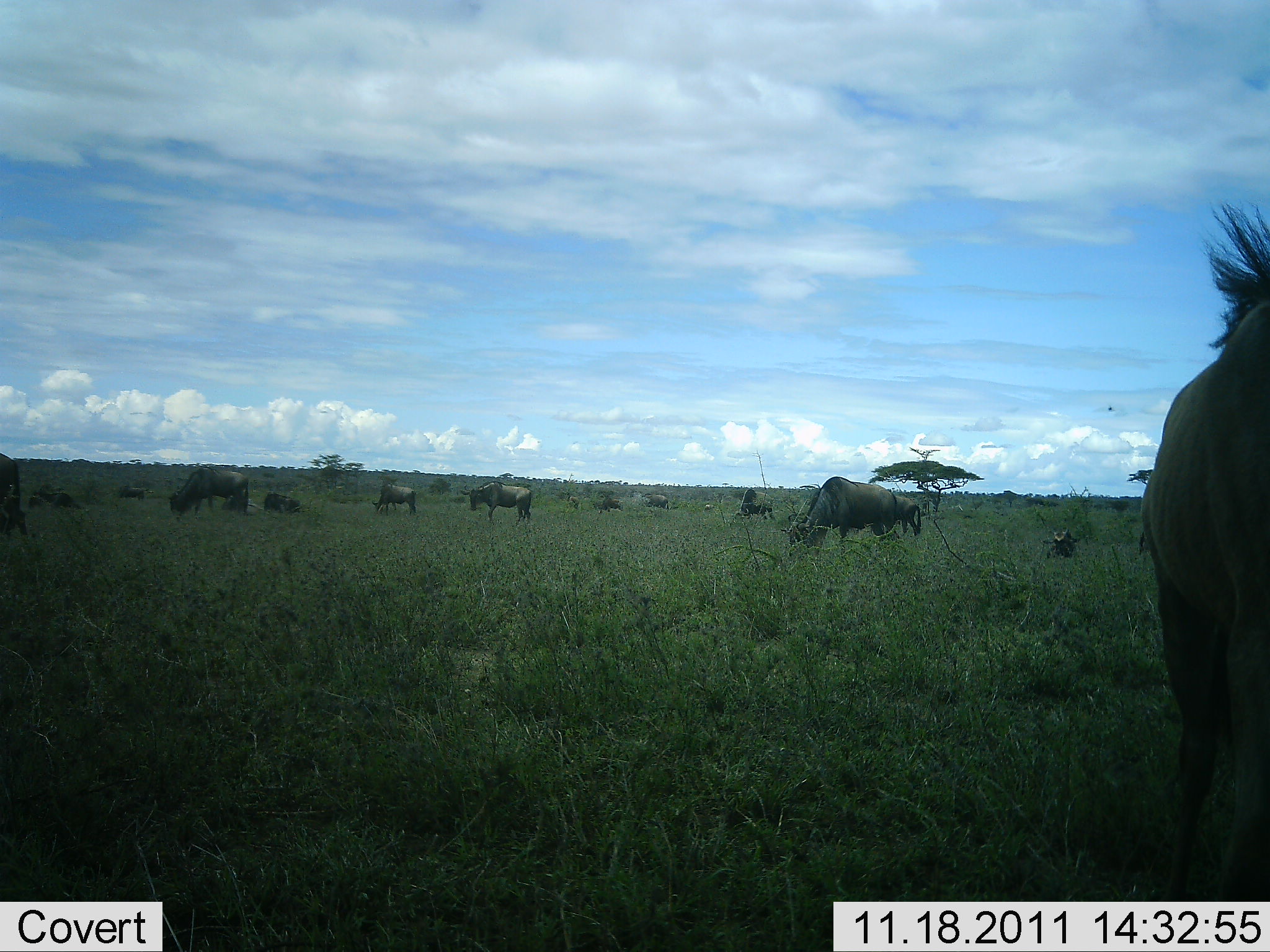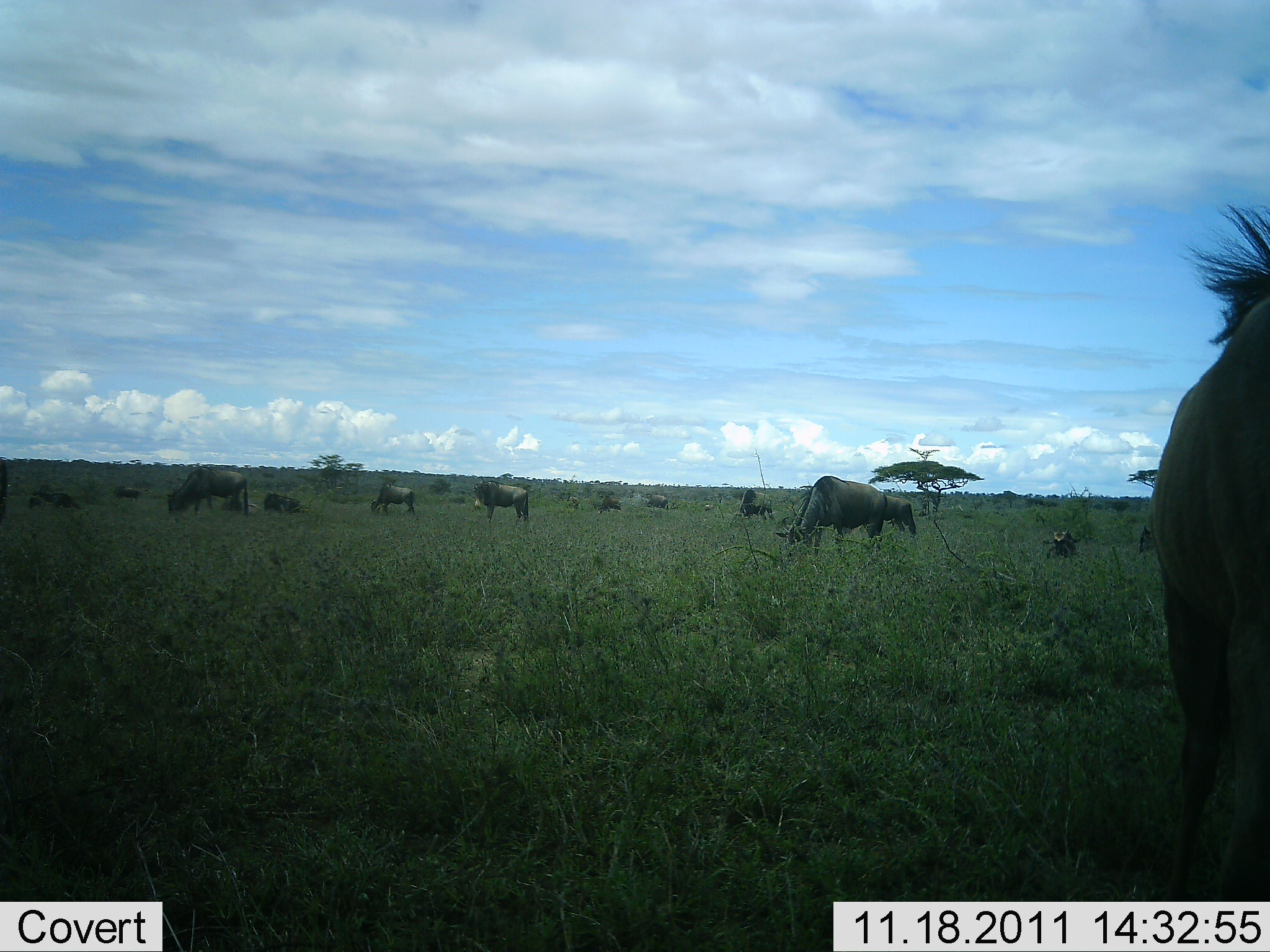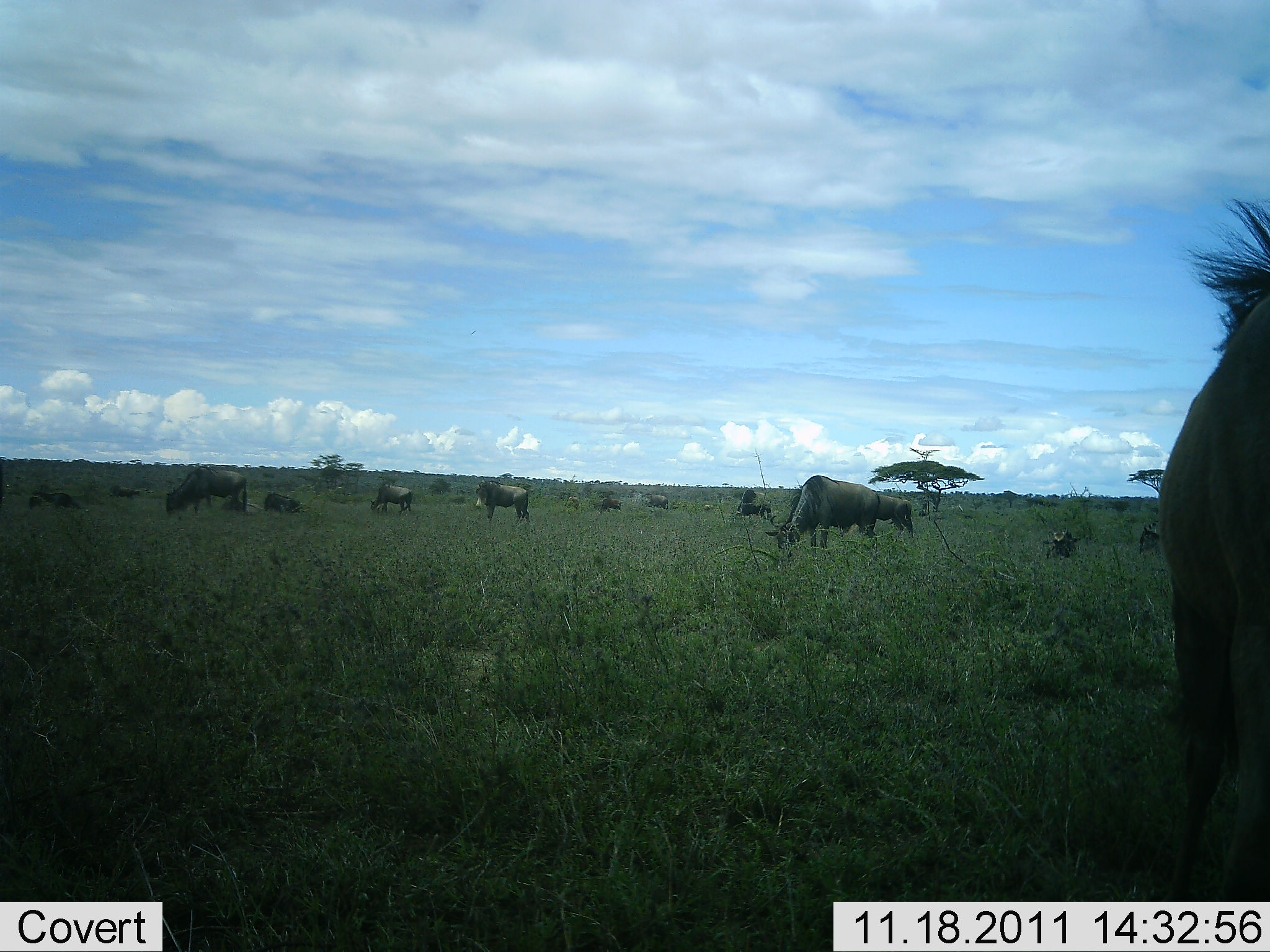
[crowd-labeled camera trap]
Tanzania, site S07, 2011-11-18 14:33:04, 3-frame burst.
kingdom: Animalia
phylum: Chordata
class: Mammalia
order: Artiodactyla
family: Bovidae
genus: Connochaetes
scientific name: Connochaetes taurinus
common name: blue wildebeest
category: wildebeest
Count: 11-50.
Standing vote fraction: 27%.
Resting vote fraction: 0%.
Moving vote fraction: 0%.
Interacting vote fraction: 0%.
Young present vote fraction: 9%.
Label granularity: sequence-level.